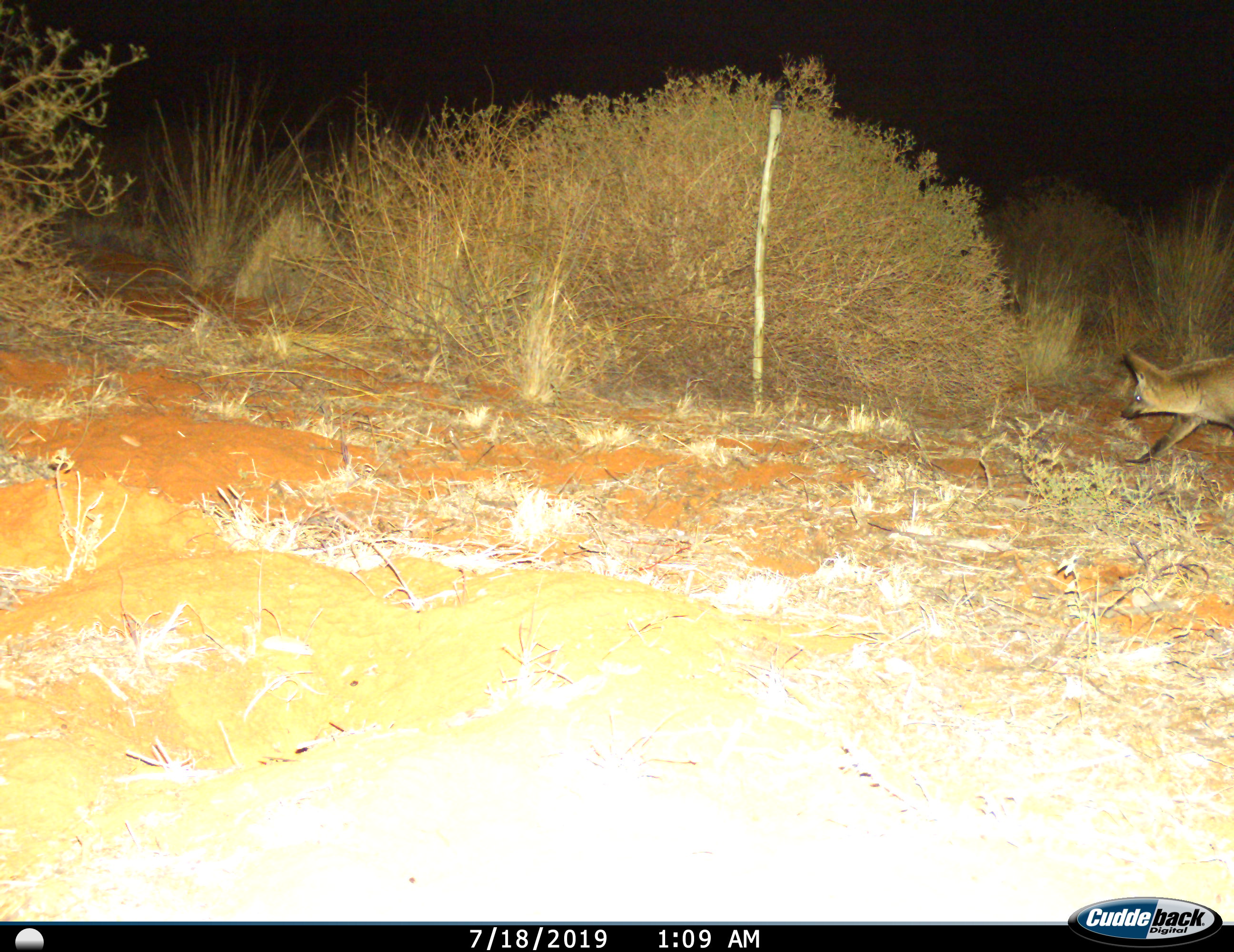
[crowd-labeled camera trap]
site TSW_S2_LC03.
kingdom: Animalia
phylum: Chordata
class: Mammalia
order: Carnivora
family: Canidae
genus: Otocyon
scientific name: Otocyon megalotis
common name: bat-eared fox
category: foxbateared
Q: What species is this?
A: Foxbateared (bat-eared fox) (Otocyon megalotis).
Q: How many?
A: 1.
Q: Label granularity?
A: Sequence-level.